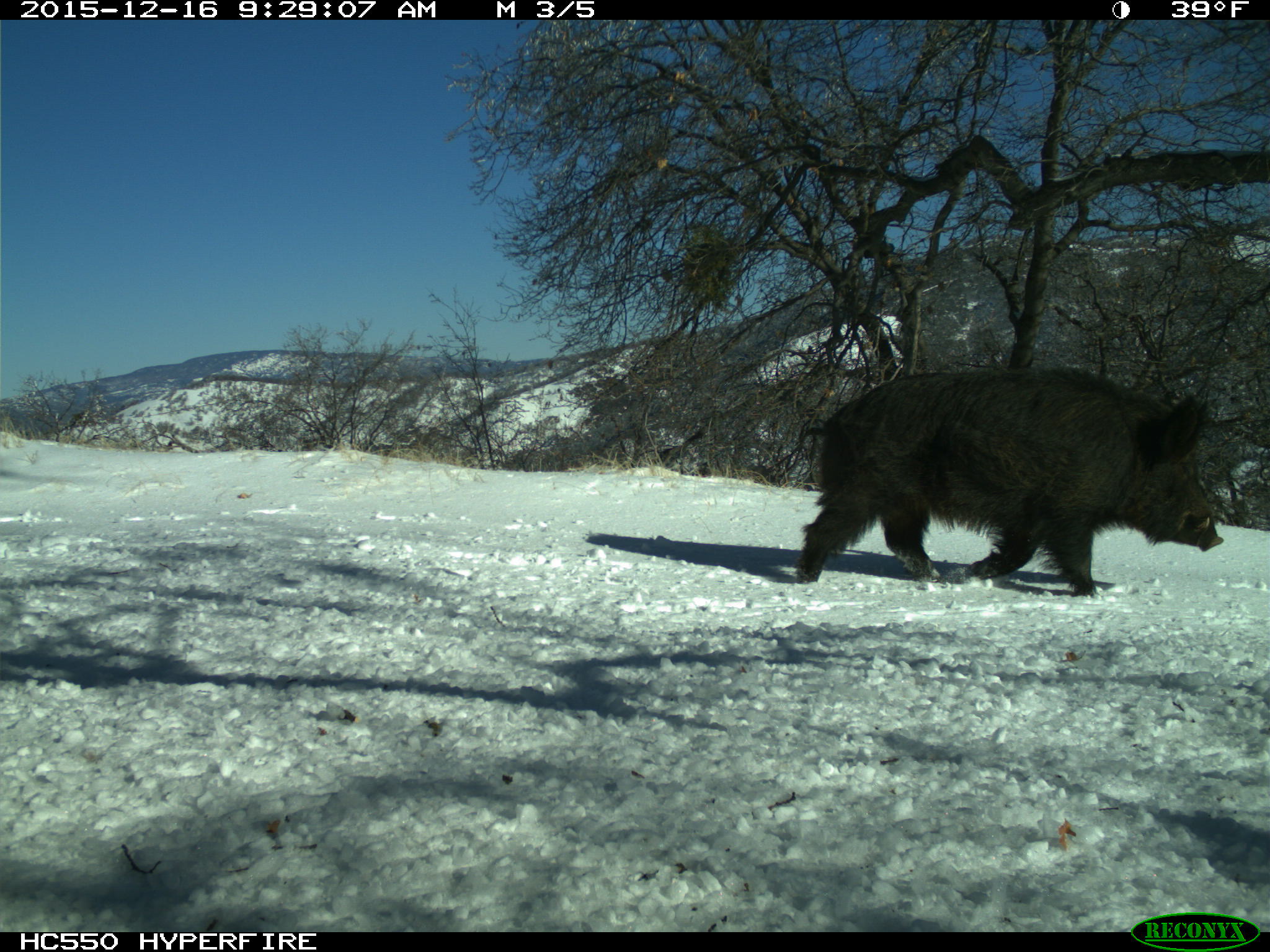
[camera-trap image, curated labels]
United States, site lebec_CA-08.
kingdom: Animalia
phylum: Chordata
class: Mammalia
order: Artiodactyla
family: Suidae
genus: Sus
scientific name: Sus scrofa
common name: wild boar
Sus scrofa (wild boar).